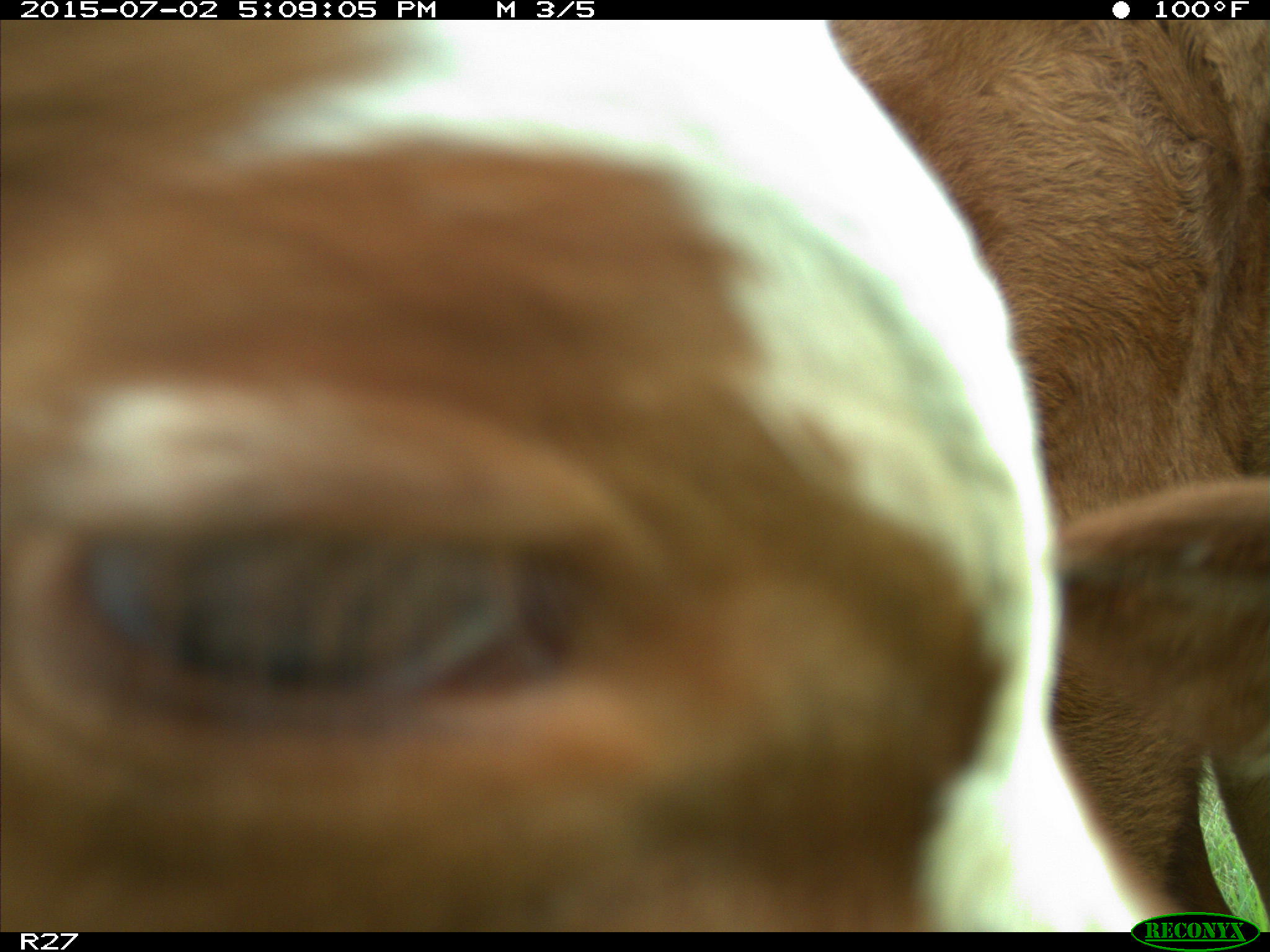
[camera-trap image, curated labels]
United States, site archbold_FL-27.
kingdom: Animalia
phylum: Chordata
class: Mammalia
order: Artiodactyla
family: Bovidae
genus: Bos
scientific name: Bos taurus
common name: domestic cow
Bos taurus (domestic cow).